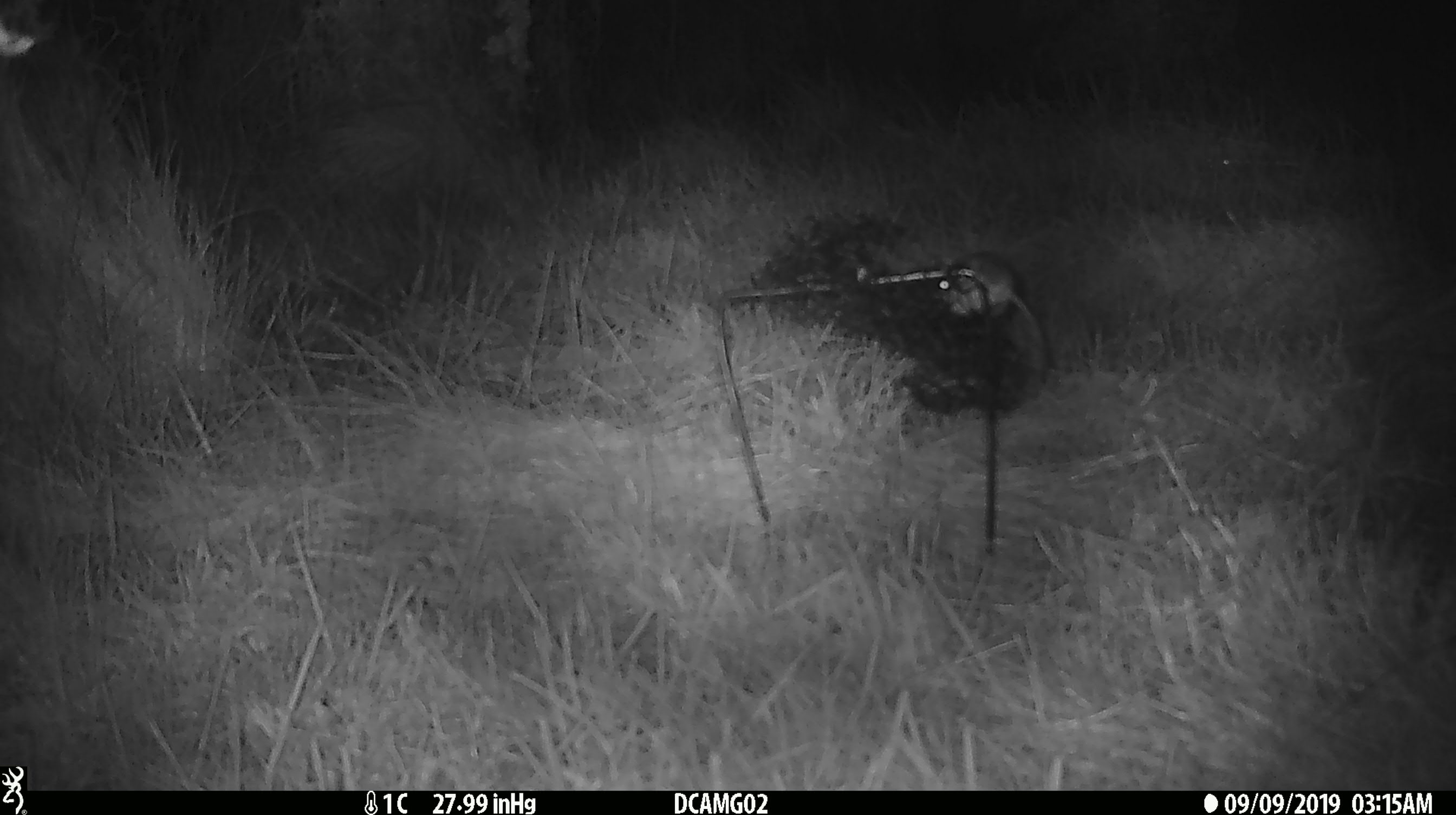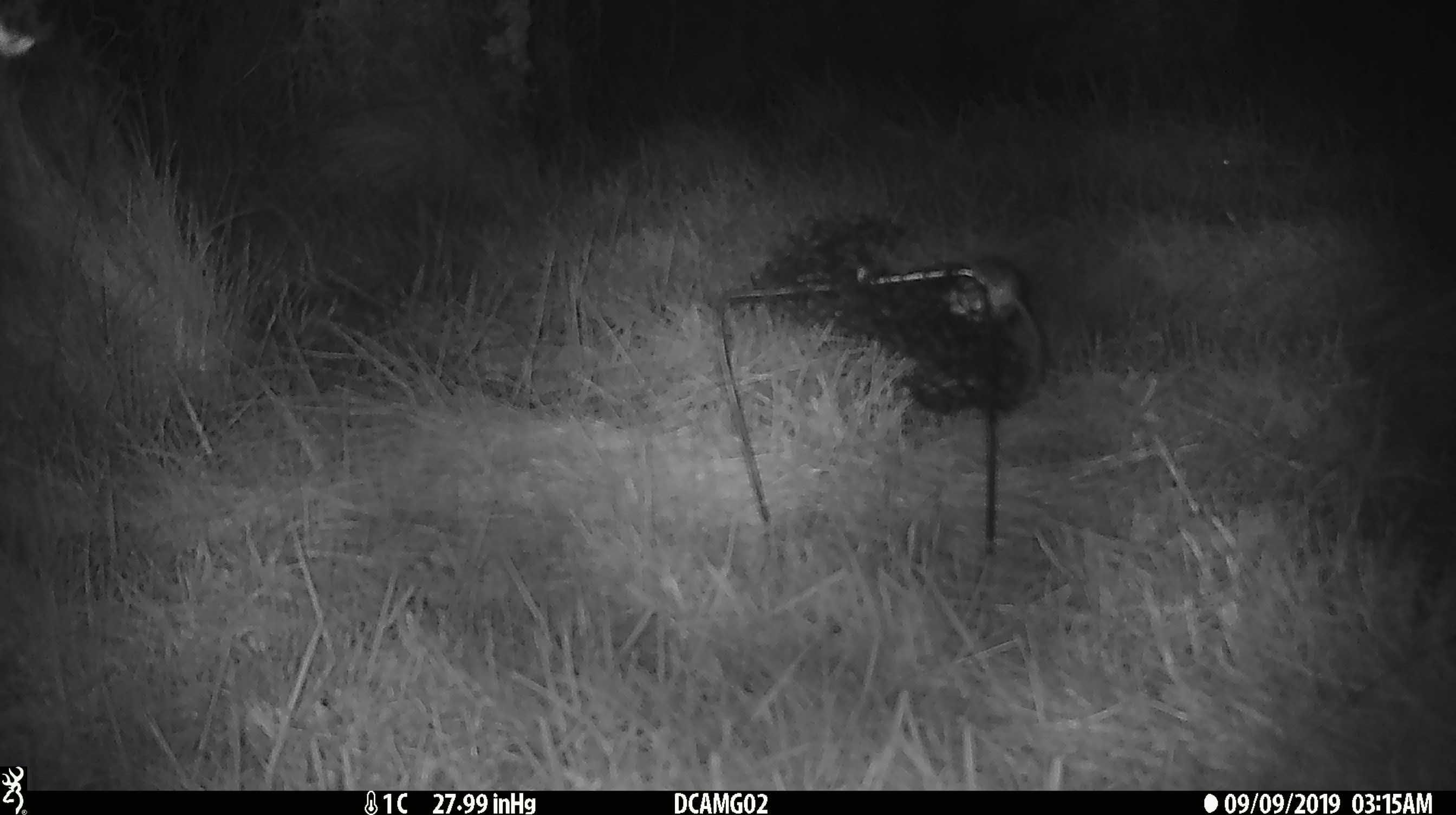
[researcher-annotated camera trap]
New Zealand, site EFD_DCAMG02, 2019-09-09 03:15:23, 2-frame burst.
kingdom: Animalia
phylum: Chordata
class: Mammalia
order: Rodentia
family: Muridae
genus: Mus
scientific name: Mus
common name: mouse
Mouse (Mus).